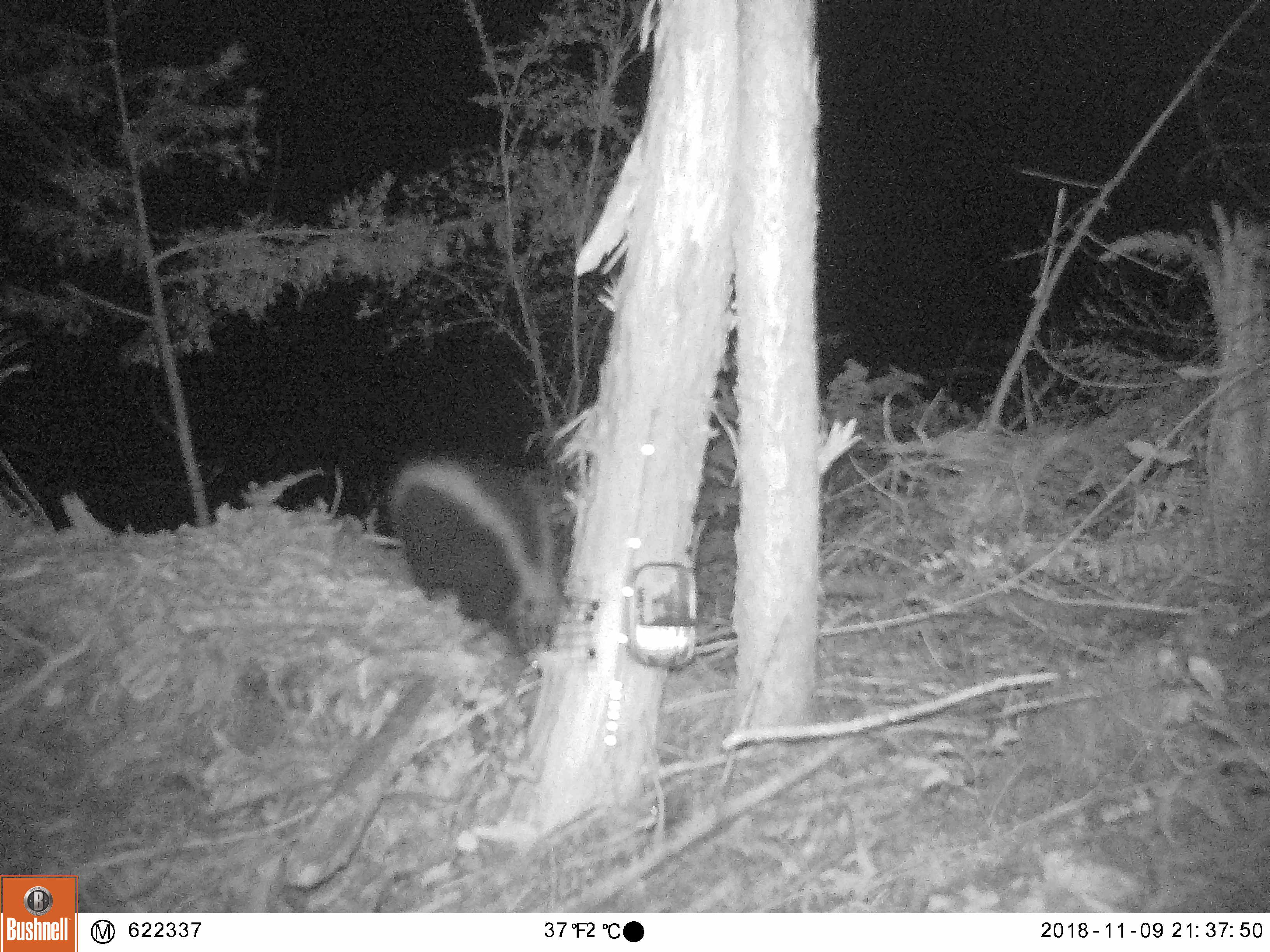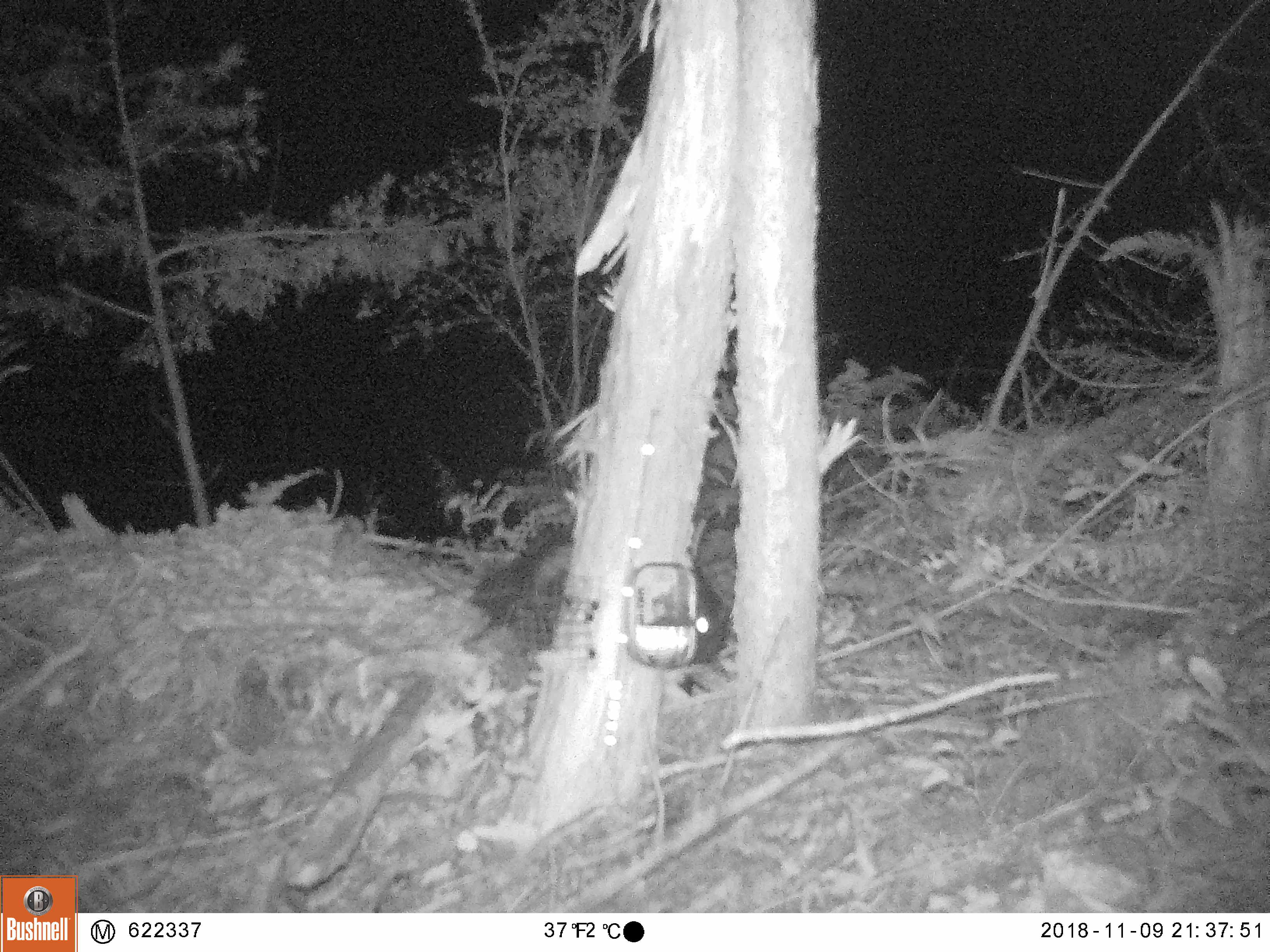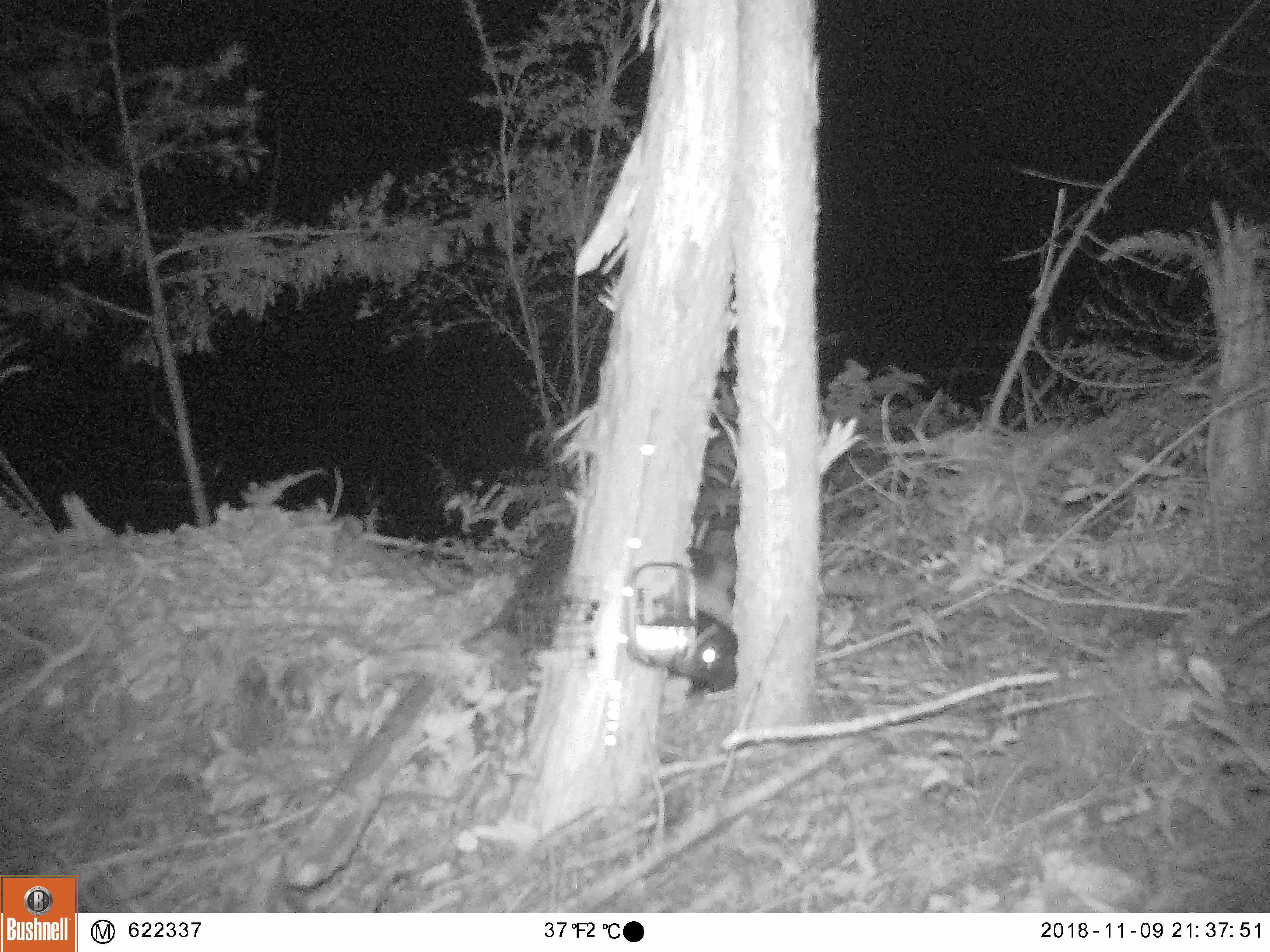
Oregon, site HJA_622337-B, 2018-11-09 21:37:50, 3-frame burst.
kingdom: Animalia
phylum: Chordata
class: Mammalia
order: Carnivora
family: Mephitidae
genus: Mephitis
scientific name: Mephitis mephitis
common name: striped skunk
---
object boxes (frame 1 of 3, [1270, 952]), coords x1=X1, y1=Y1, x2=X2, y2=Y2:
striped skunk: x1=362, y1=429, x2=583, y2=670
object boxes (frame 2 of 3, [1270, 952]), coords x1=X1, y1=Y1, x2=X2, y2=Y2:
striped skunk: x1=437, y1=515, x2=750, y2=682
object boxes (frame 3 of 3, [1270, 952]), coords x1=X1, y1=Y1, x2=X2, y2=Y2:
striped skunk: x1=491, y1=488, x2=762, y2=716